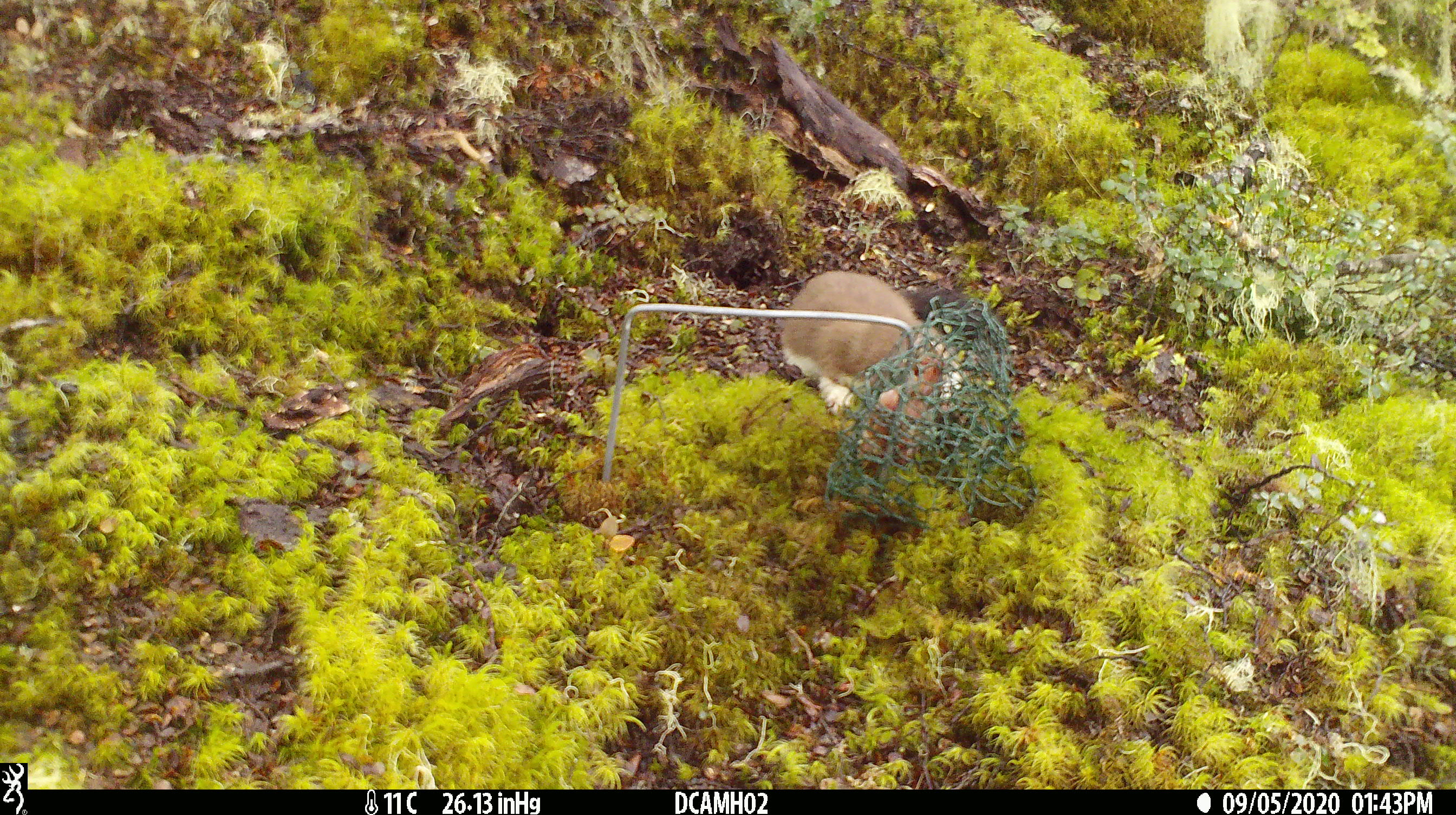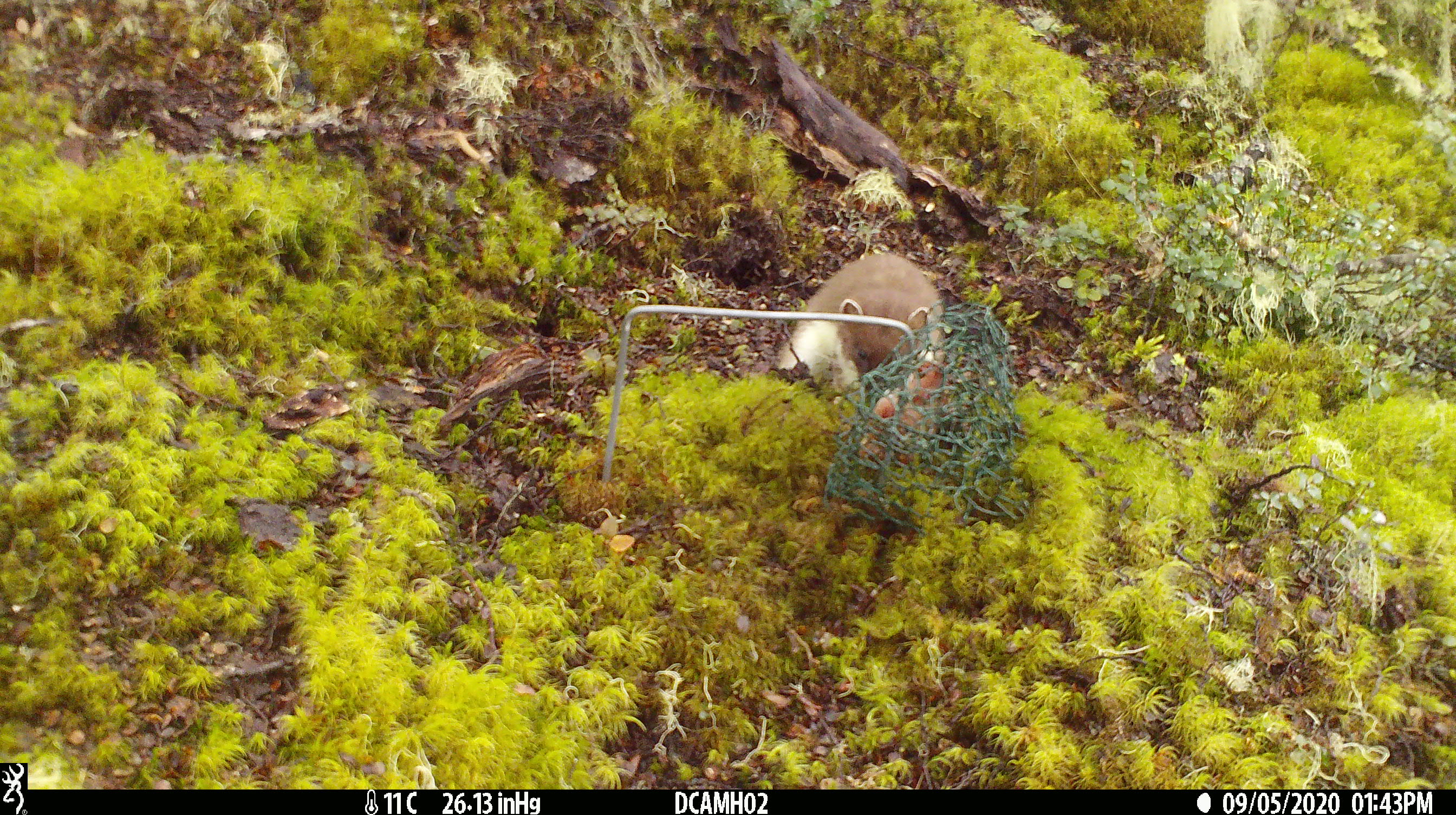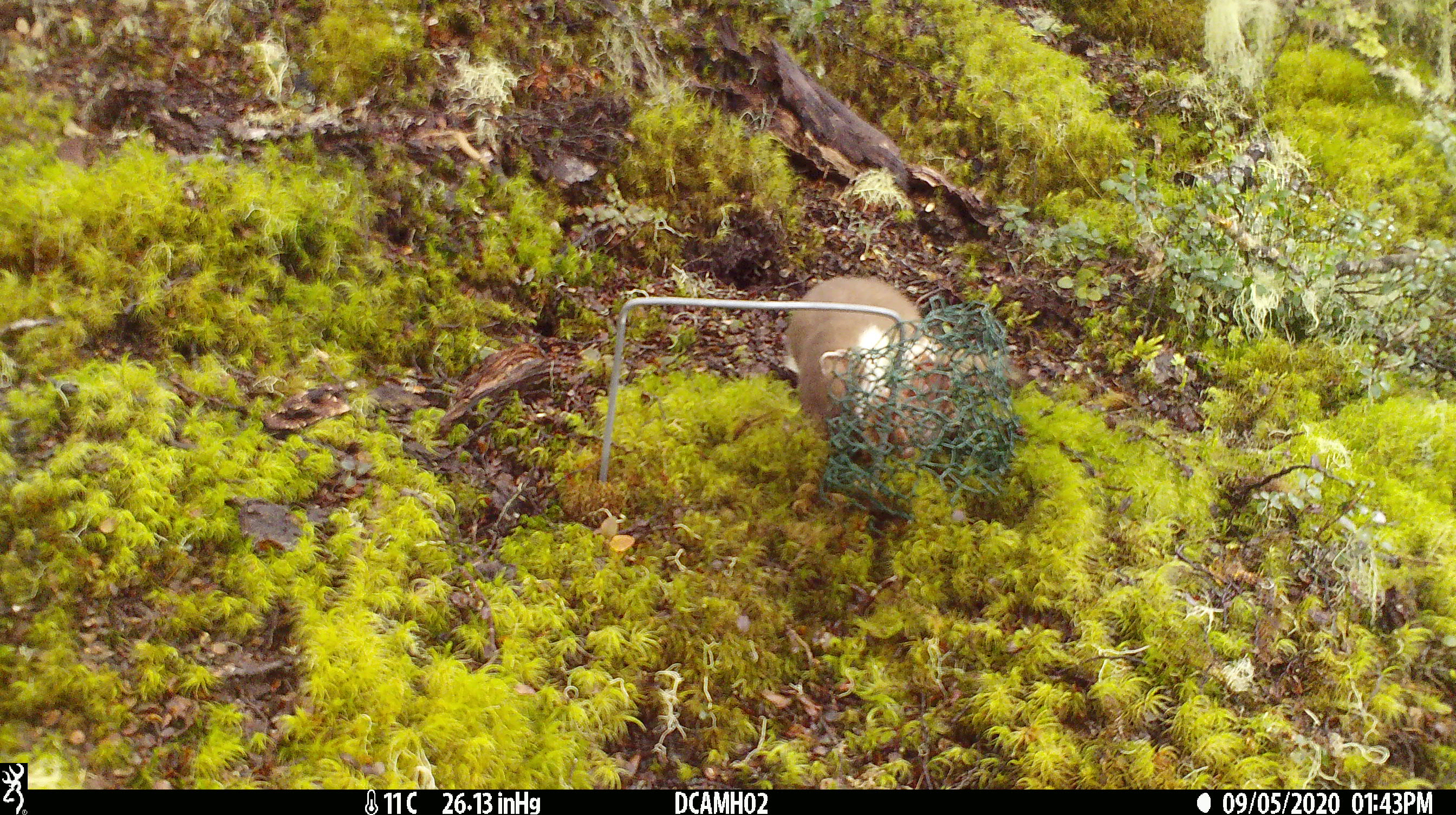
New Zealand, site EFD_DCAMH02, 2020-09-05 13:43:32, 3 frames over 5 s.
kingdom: Animalia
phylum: Chordata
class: Mammalia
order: Carnivora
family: Mustelidae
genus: Mustela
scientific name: Mustela erminea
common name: stoat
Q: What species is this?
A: Stoat (Mustela erminea).